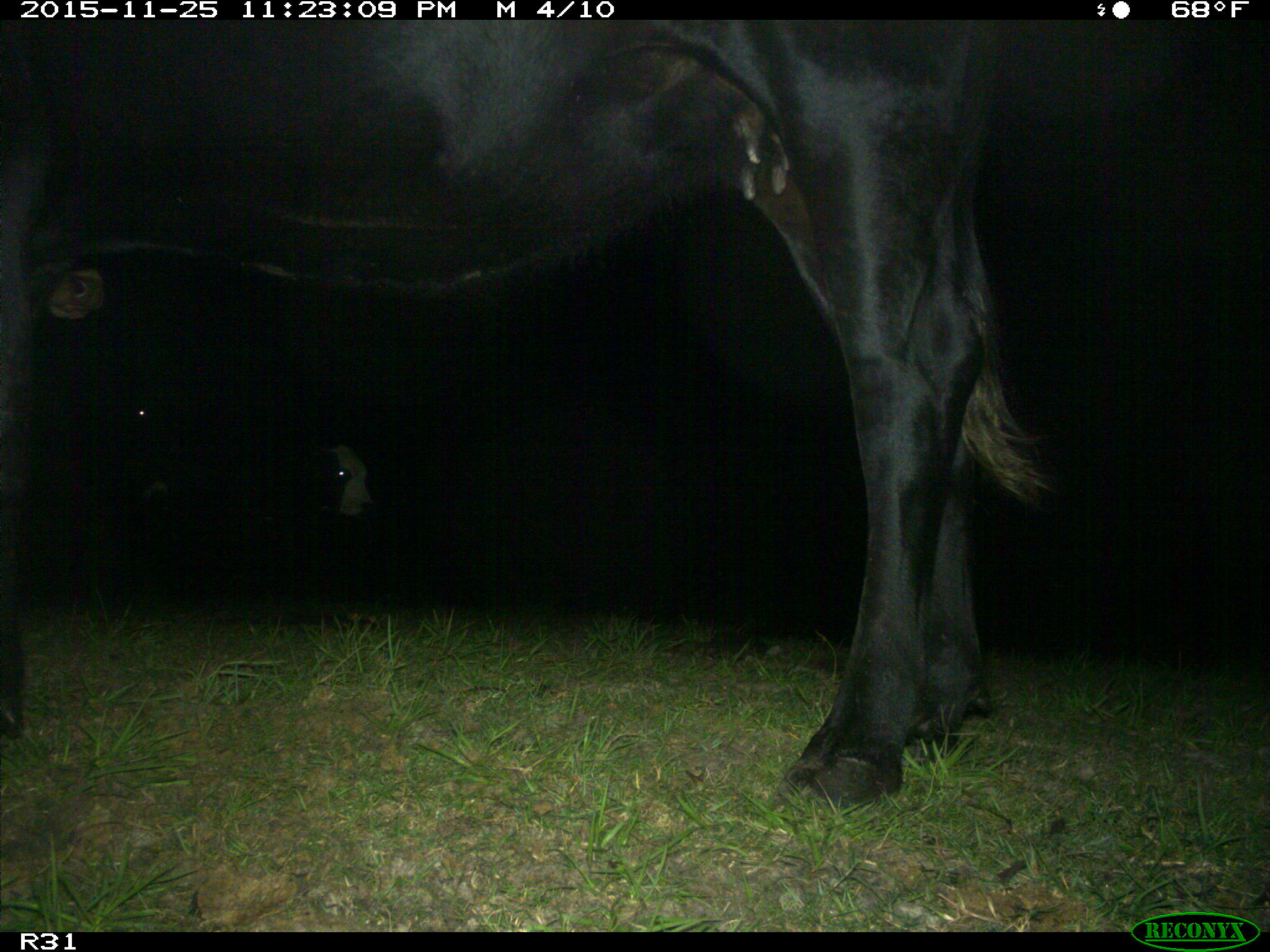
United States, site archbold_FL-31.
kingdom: Animalia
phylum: Chordata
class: Mammalia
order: Artiodactyla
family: Bovidae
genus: Bos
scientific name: Bos taurus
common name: domestic cow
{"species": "Bos taurus (domestic cow)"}